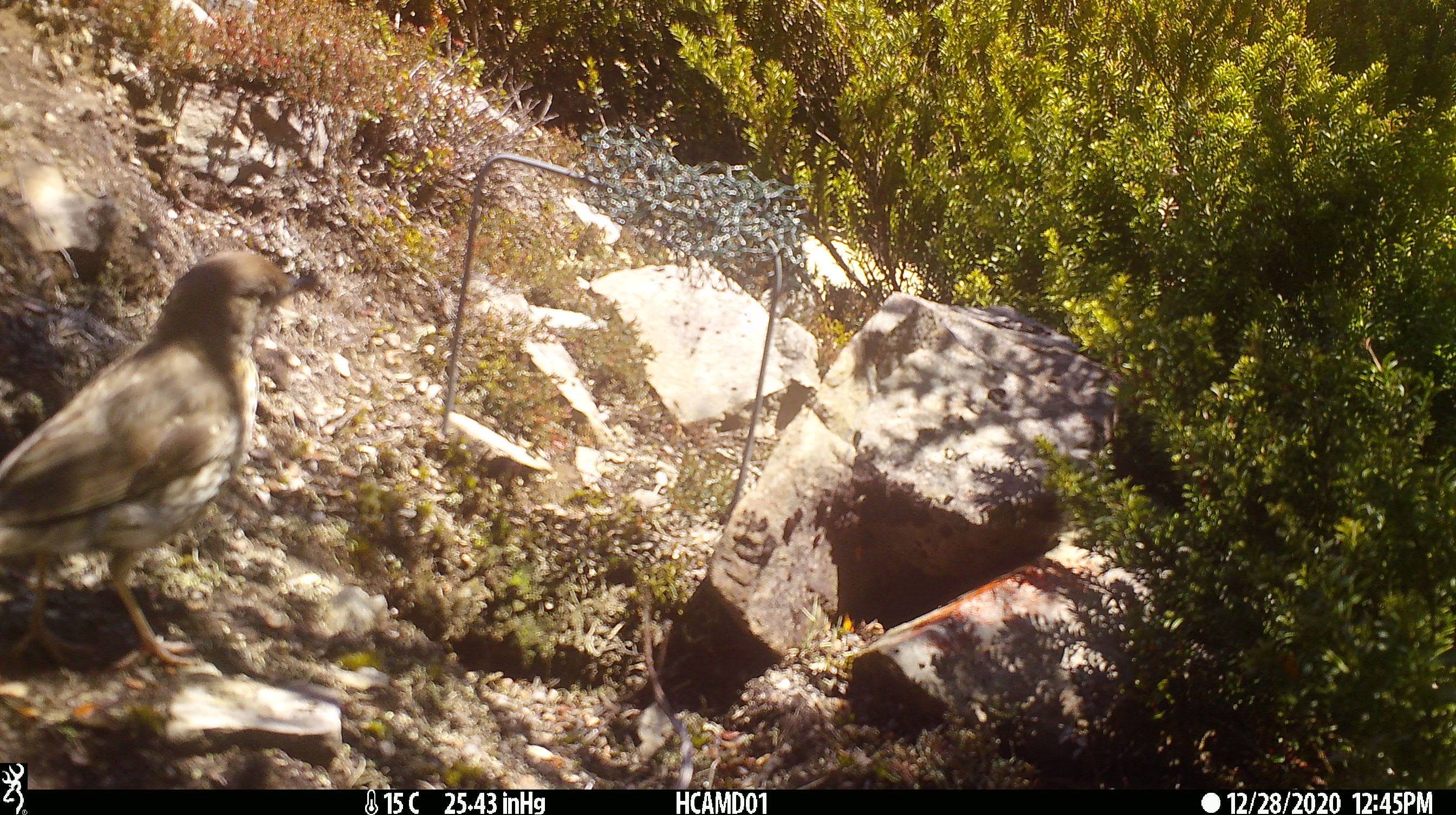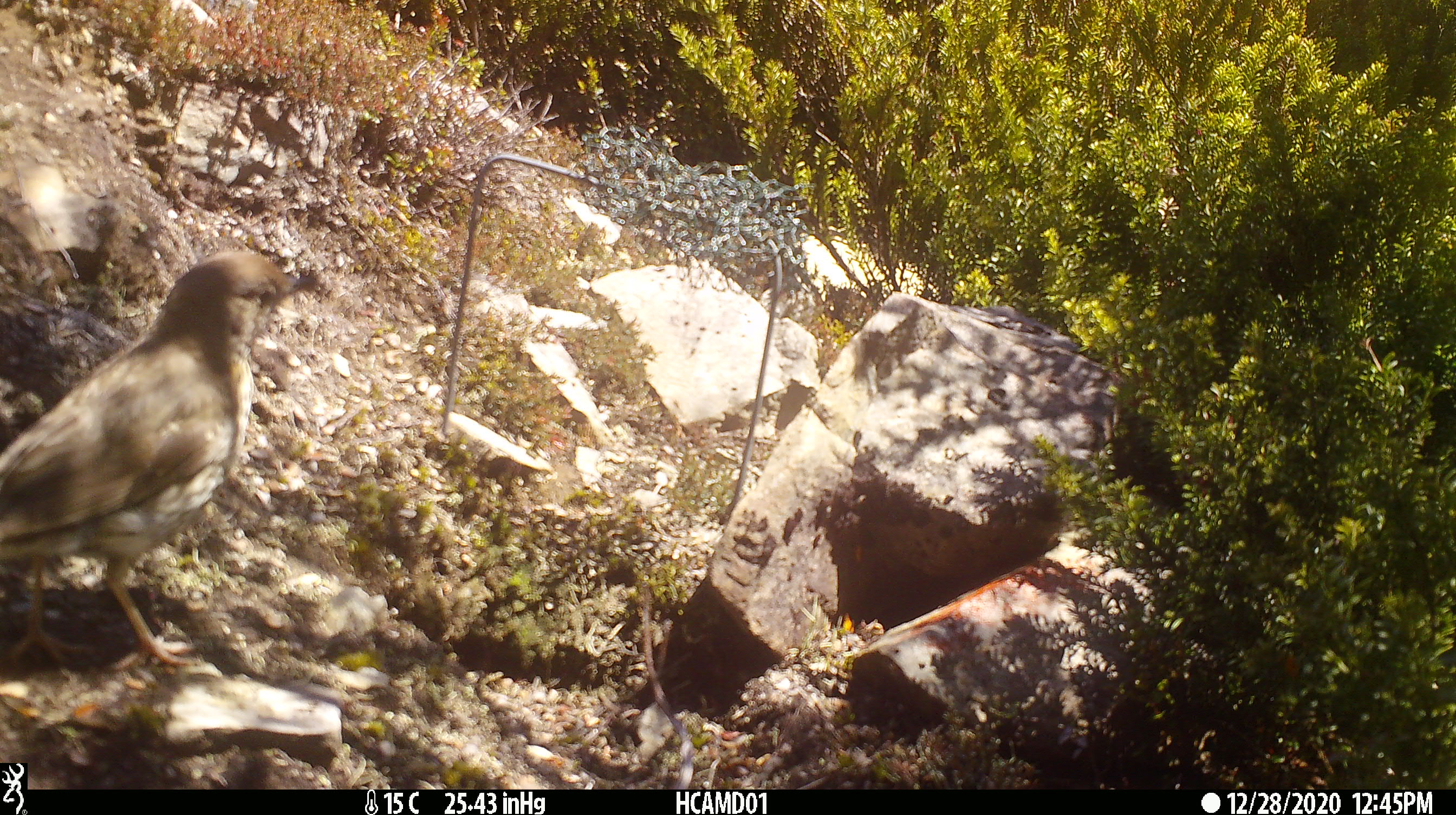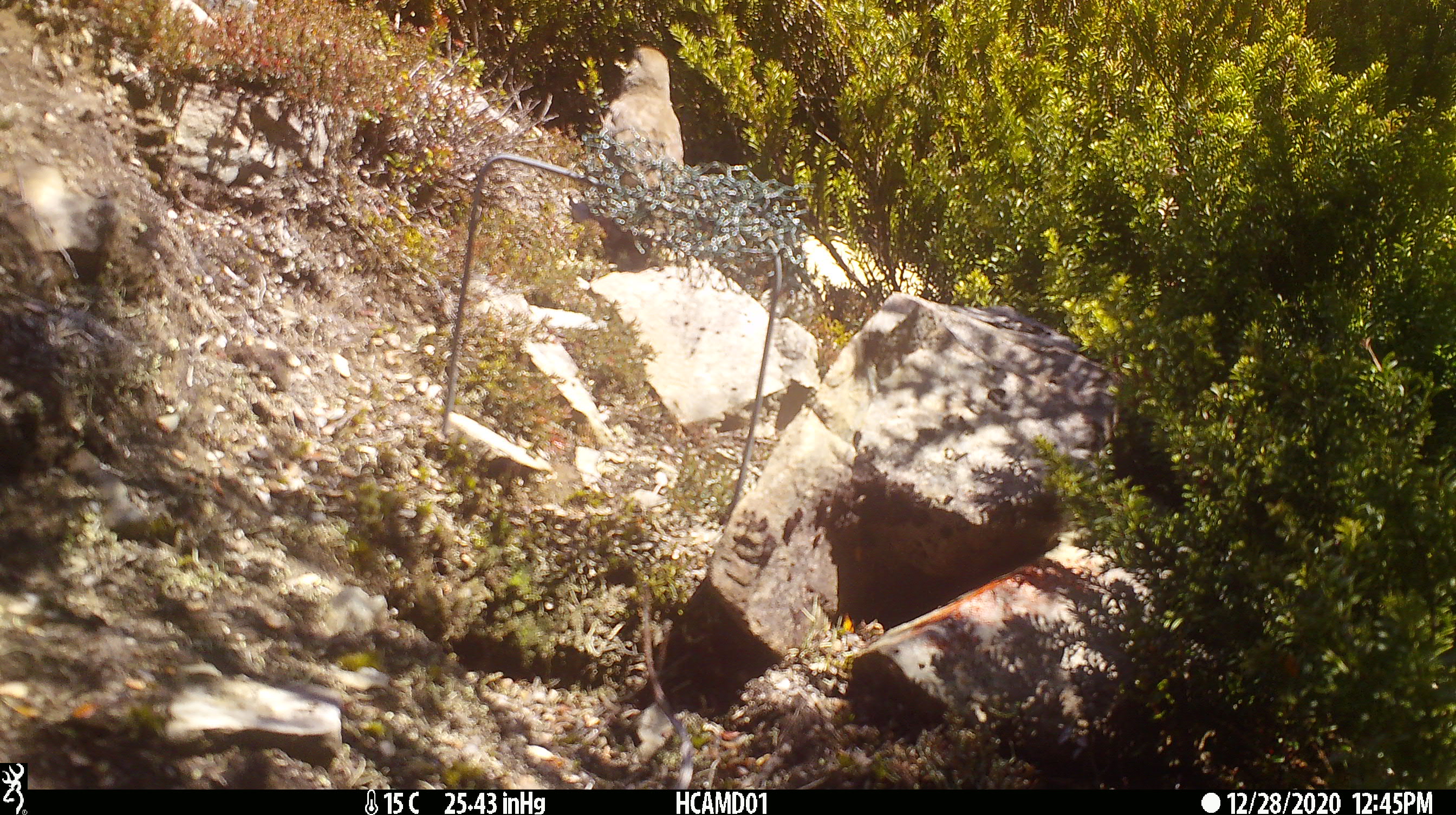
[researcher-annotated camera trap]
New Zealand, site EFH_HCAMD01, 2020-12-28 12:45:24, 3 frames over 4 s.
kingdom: Animalia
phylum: Chordata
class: Aves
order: Passeriformes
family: Turdidae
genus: Turdus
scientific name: Turdus philomelos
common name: song thrush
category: thrush